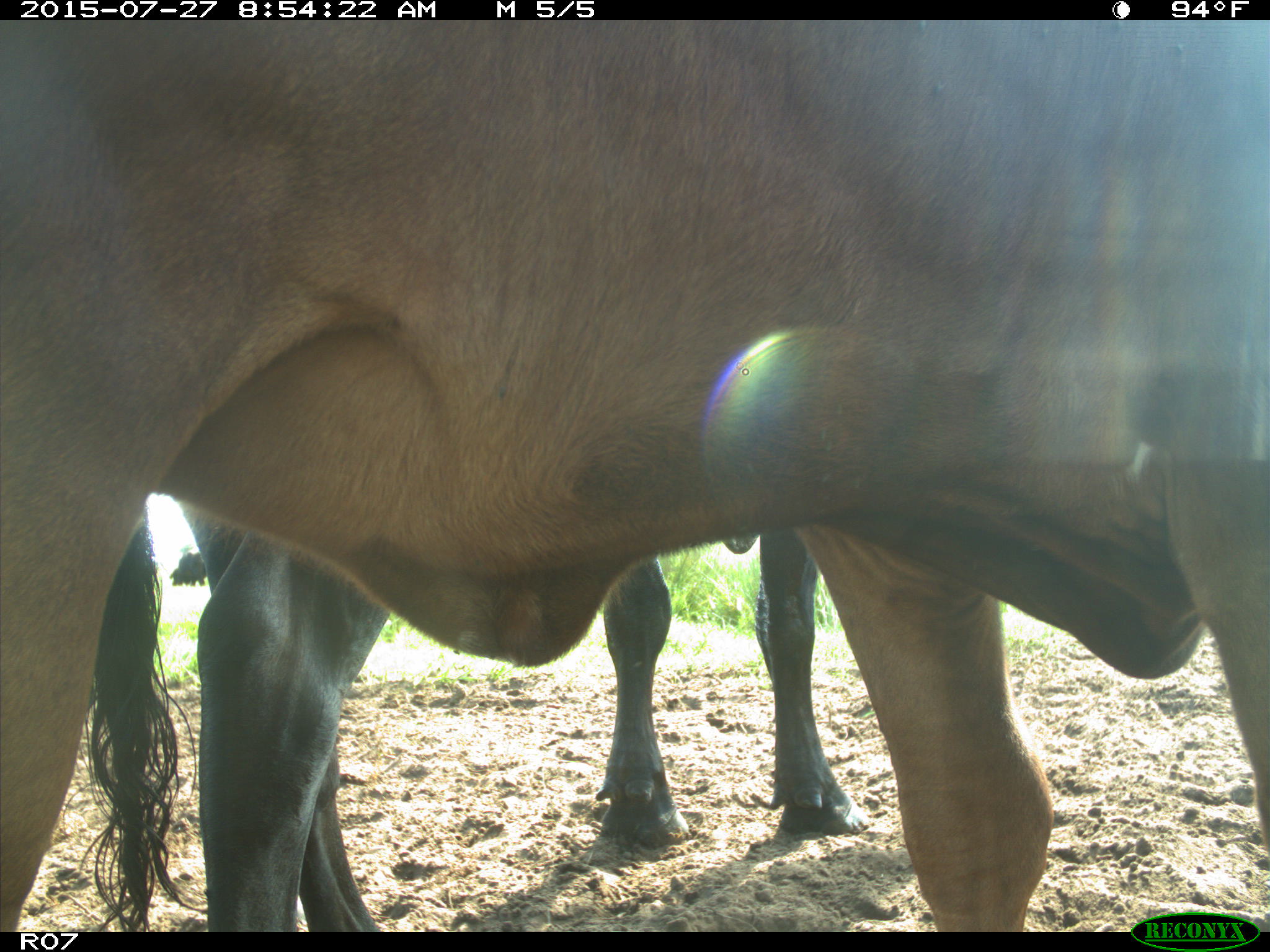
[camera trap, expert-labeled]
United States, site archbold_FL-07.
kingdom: Animalia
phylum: Chordata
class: Mammalia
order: Artiodactyla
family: Bovidae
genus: Bos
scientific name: Bos taurus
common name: domestic cow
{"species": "Bos taurus (domestic cow)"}